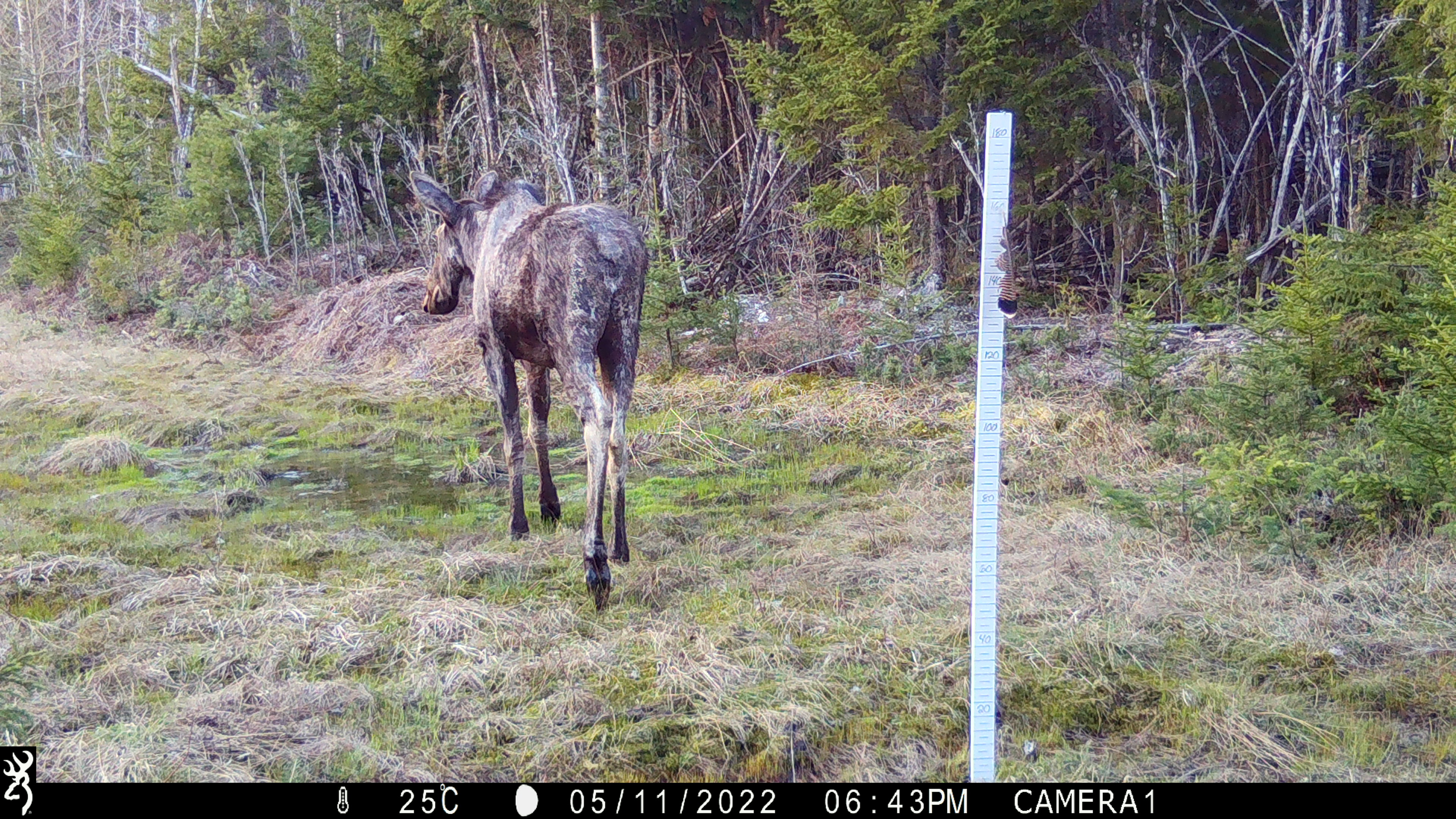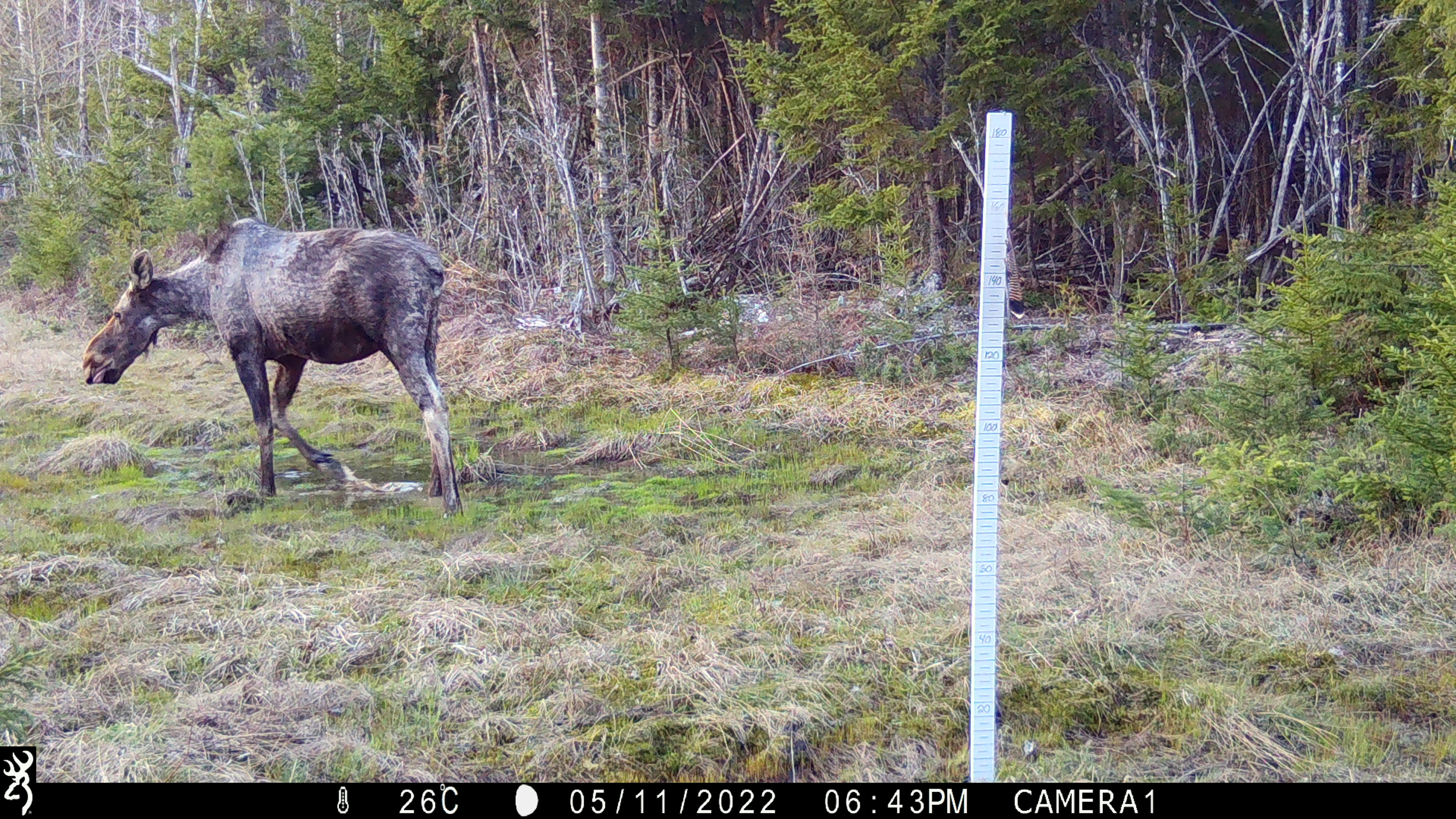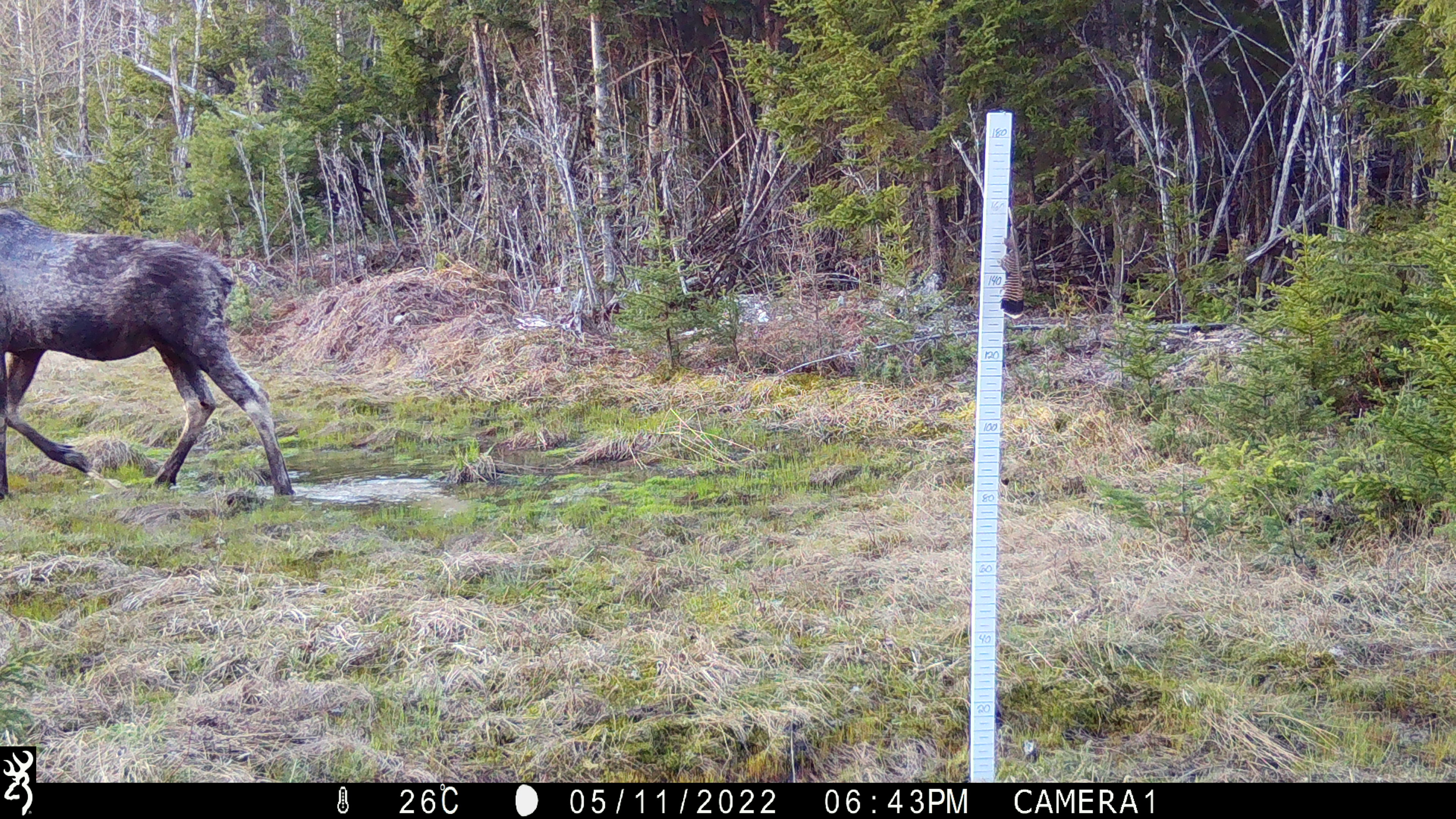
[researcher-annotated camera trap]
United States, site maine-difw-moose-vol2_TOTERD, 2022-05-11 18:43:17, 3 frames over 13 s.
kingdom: Animalia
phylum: Chordata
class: Mammalia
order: Artiodactyla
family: Cervidae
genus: Alces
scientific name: Alces alces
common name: moose